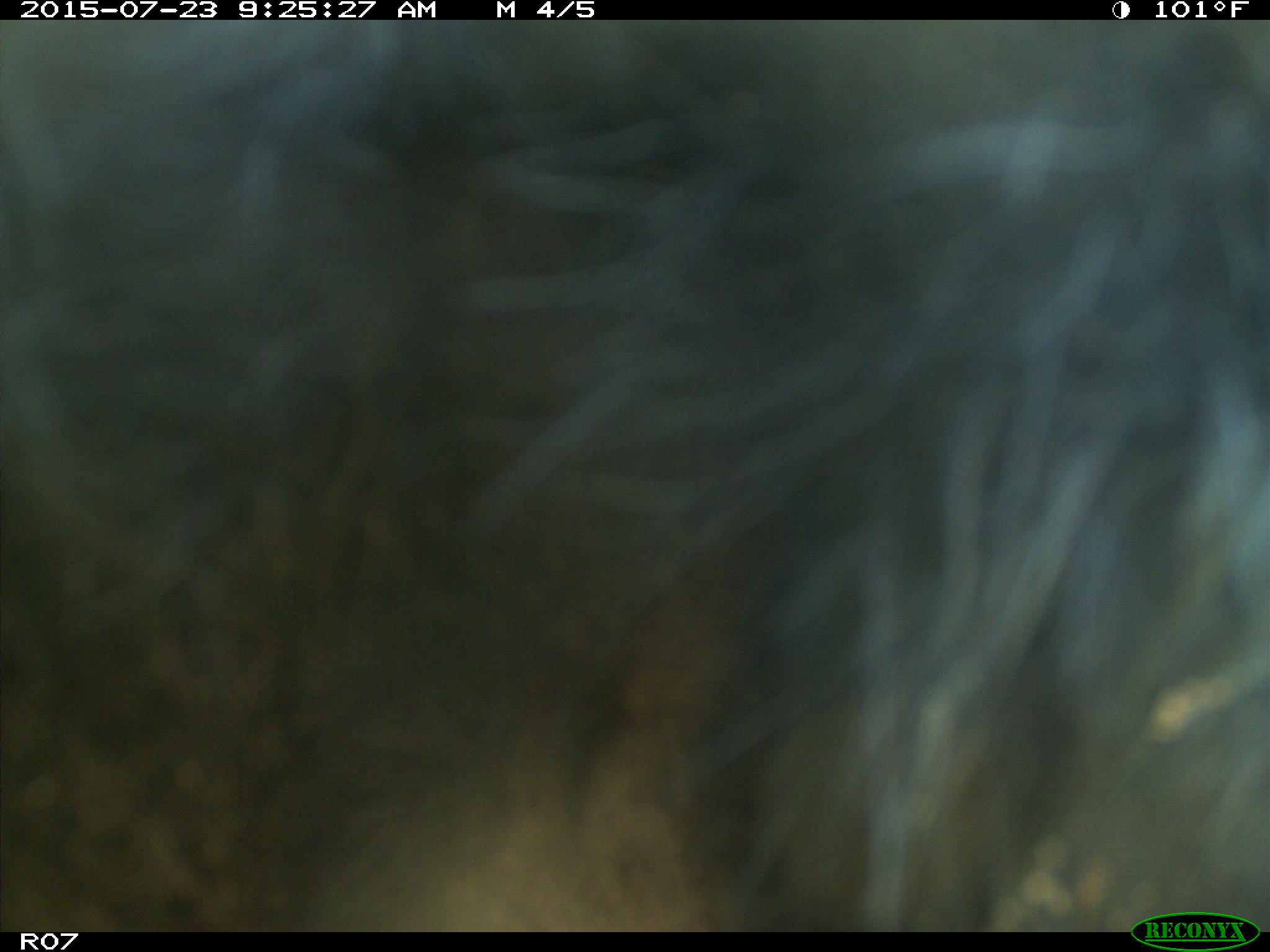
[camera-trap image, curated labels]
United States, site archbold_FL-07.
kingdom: Animalia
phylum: Chordata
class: Mammalia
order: Artiodactyla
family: Bovidae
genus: Bos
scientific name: Bos taurus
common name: domestic cow